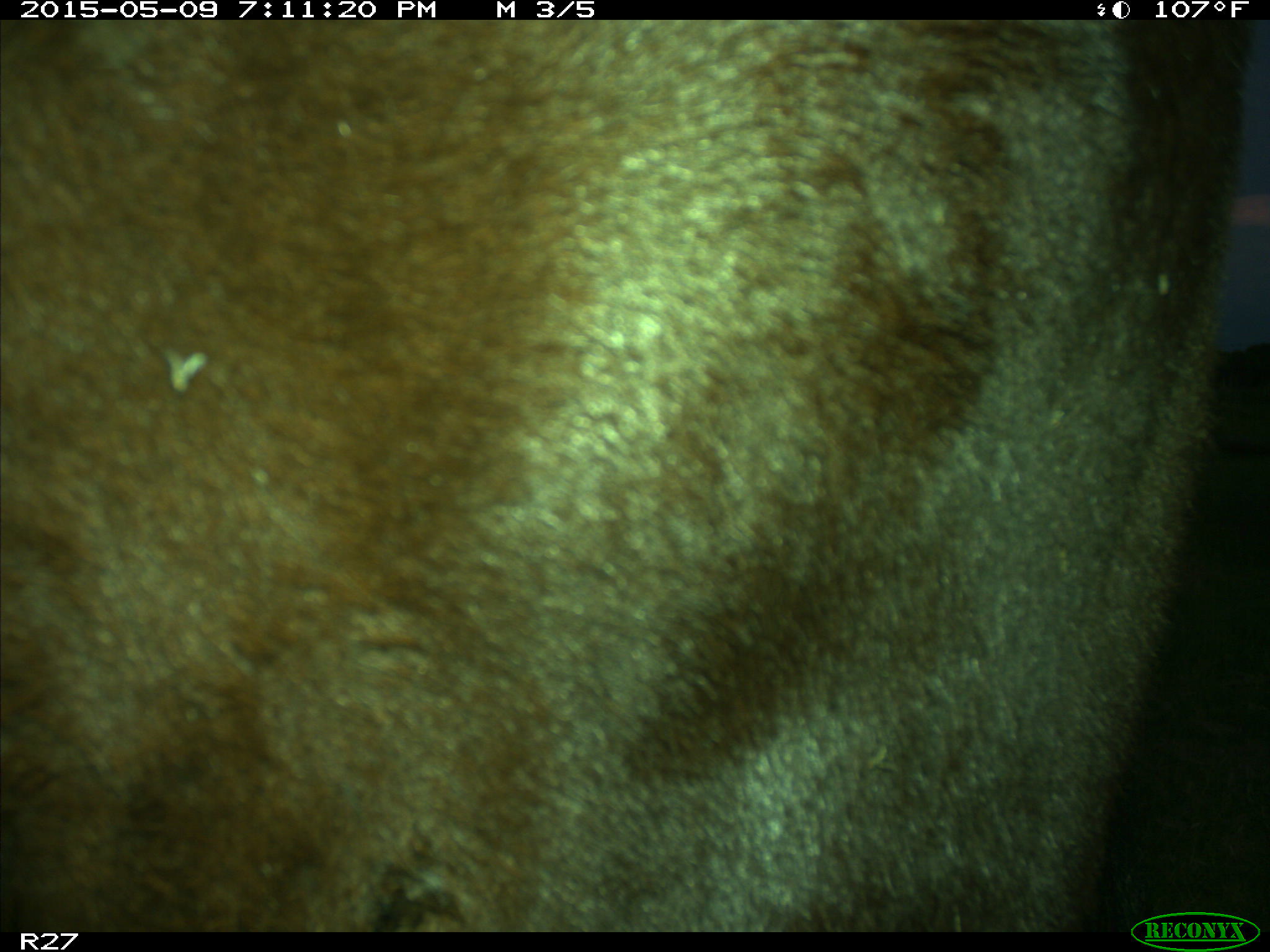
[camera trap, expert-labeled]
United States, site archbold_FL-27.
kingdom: Animalia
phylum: Chordata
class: Mammalia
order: Artiodactyla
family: Bovidae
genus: Bos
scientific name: Bos taurus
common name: domestic cow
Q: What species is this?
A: Bos taurus (domestic cow).